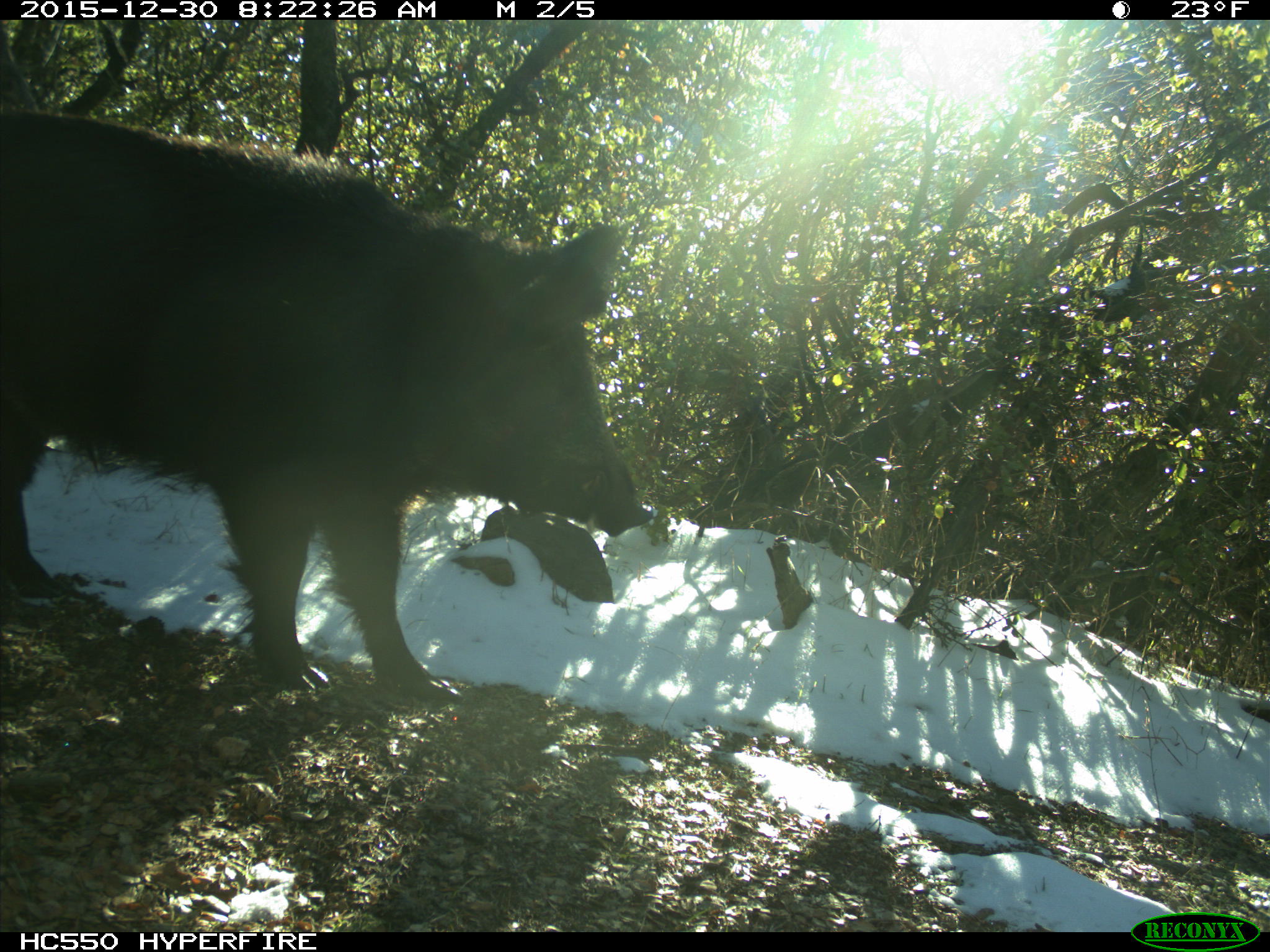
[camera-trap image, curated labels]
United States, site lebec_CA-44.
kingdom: Animalia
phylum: Chordata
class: Mammalia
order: Artiodactyla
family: Suidae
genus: Sus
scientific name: Sus scrofa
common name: wild boar